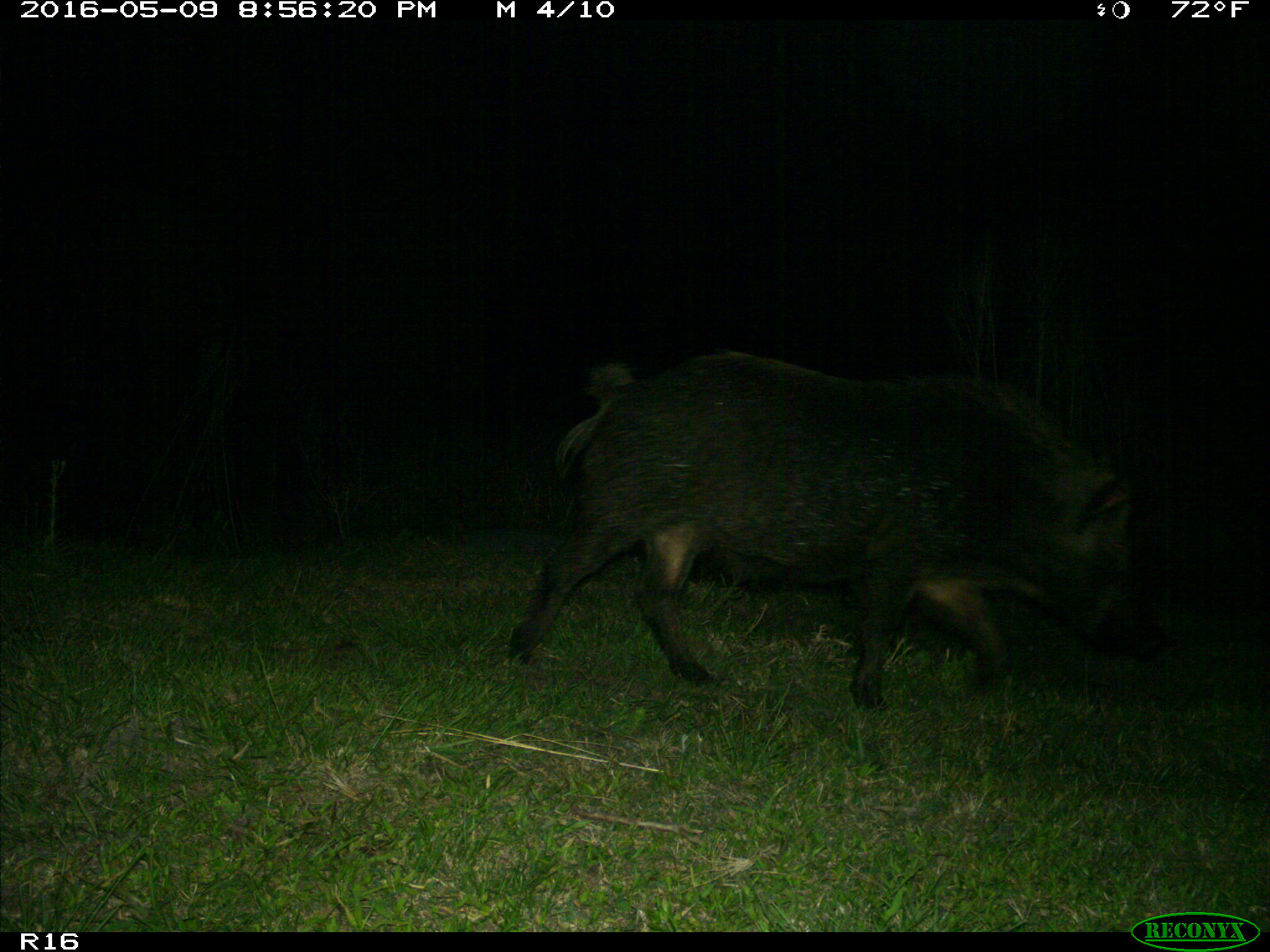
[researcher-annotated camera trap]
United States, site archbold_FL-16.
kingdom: Animalia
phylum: Chordata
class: Mammalia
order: Artiodactyla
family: Suidae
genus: Sus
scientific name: Sus scrofa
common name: wild boar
Sus scrofa (wild boar).